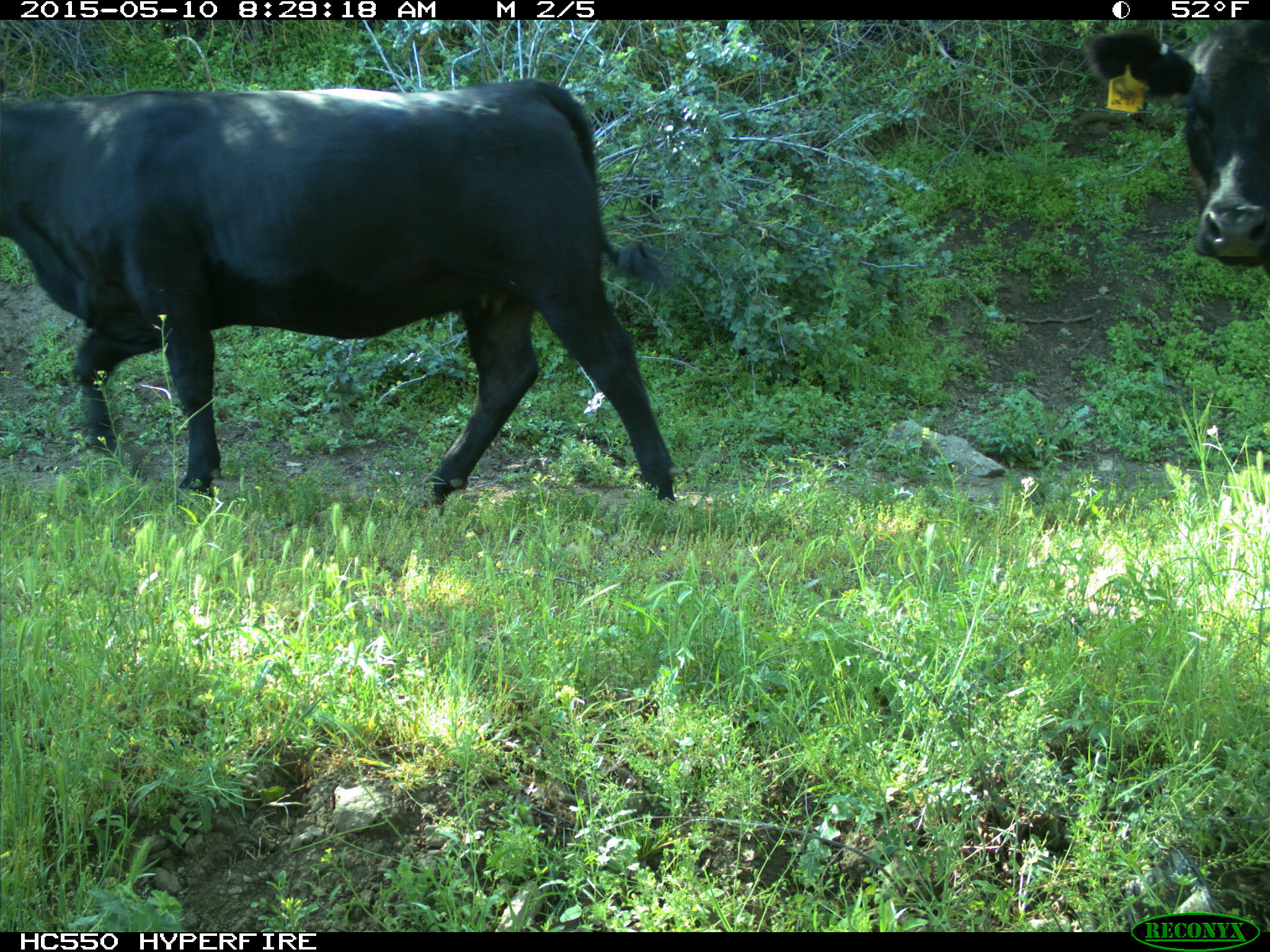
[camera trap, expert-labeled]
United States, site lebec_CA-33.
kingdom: Animalia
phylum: Chordata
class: Mammalia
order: Artiodactyla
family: Bovidae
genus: Bos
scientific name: Bos taurus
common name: domestic cow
Bos taurus (domestic cow).